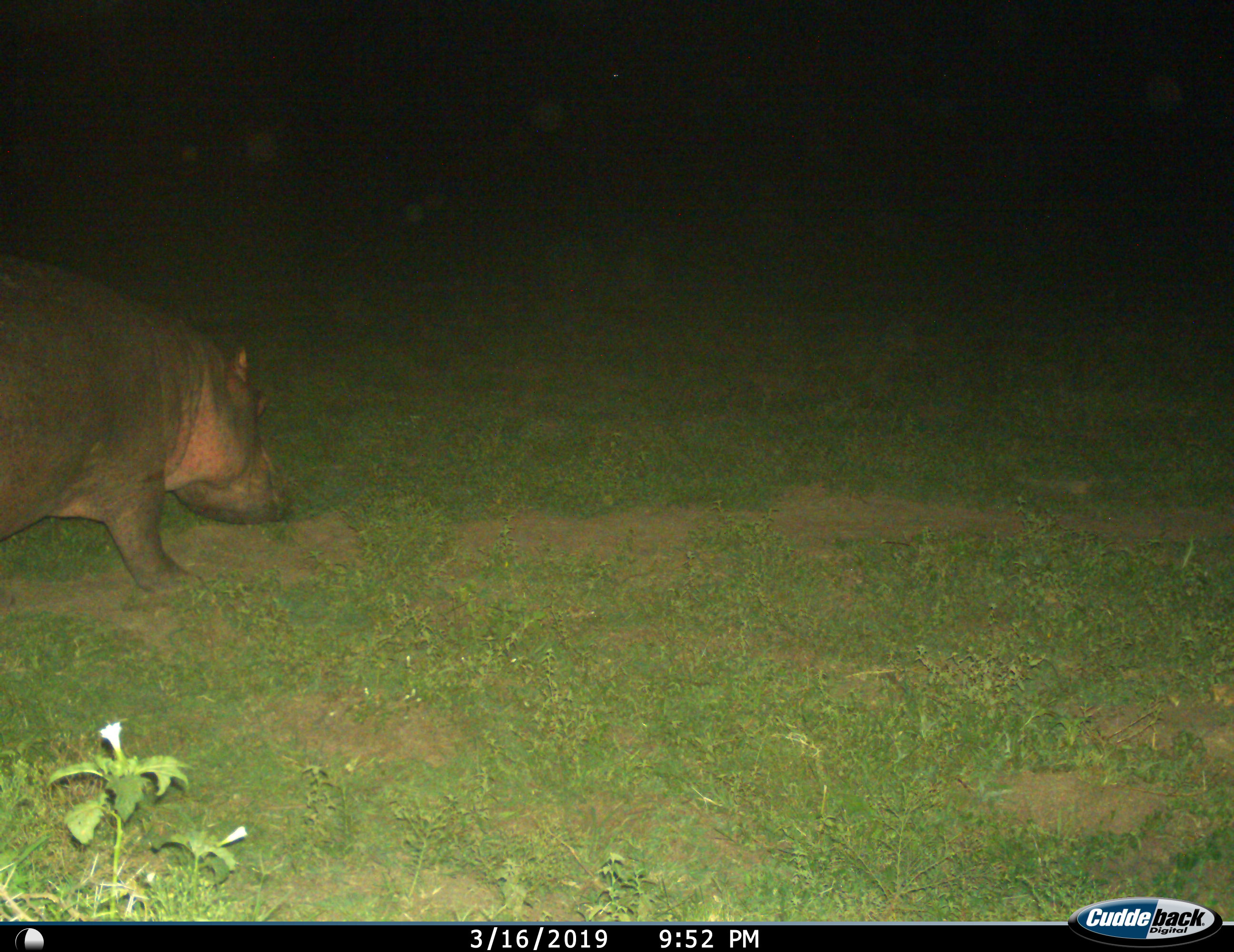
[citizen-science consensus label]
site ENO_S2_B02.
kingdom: Animalia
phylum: Chordata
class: Mammalia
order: Artiodactyla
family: Hippopotamidae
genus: Hippopotamus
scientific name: Hippopotamus amphibius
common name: hippopotamus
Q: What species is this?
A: Hippopotamus (Hippopotamus amphibius).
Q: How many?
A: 1.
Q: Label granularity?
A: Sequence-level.